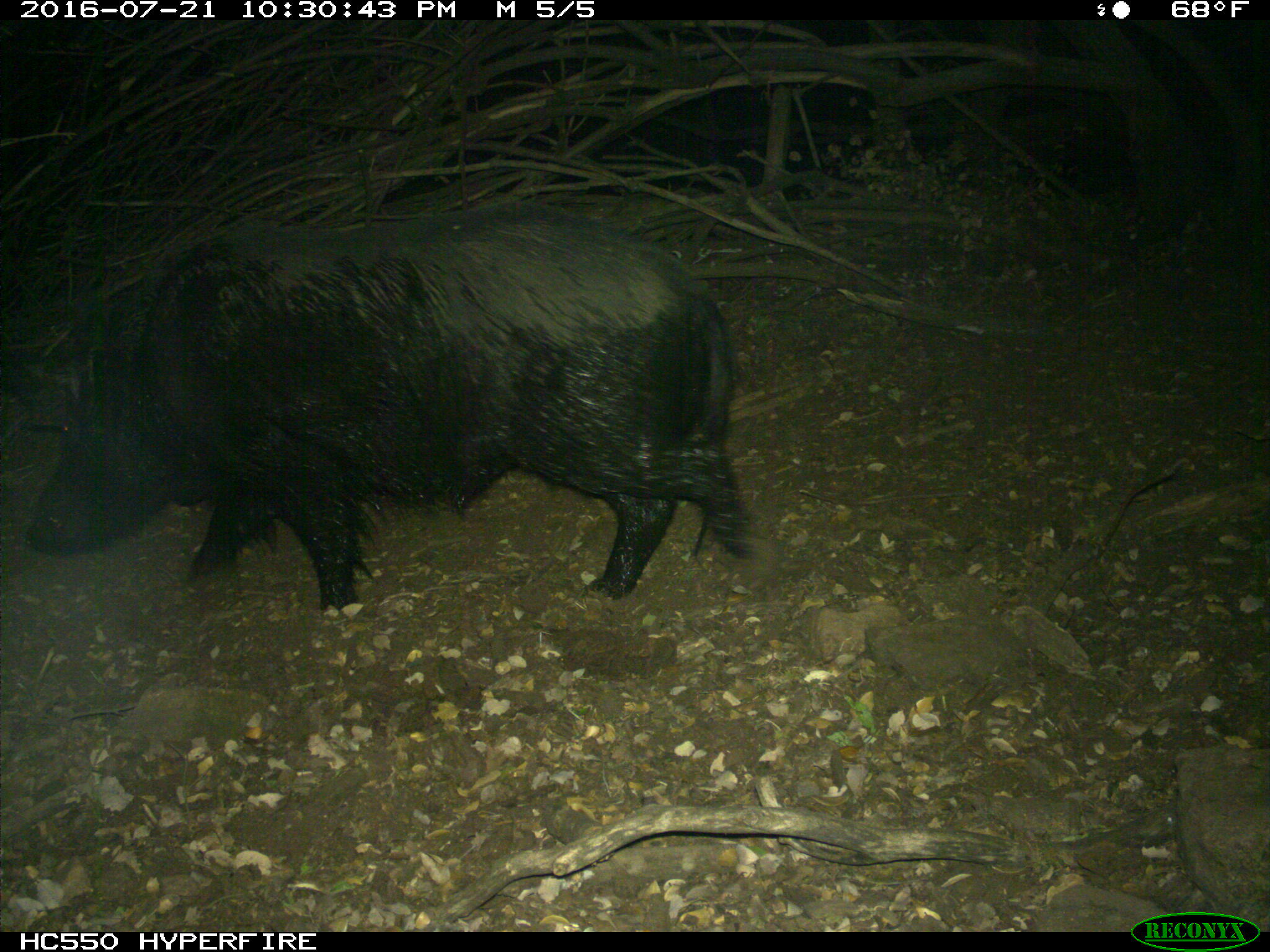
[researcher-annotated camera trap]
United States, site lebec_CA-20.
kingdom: Animalia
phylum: Chordata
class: Mammalia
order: Artiodactyla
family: Suidae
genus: Sus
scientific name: Sus scrofa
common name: wild boar